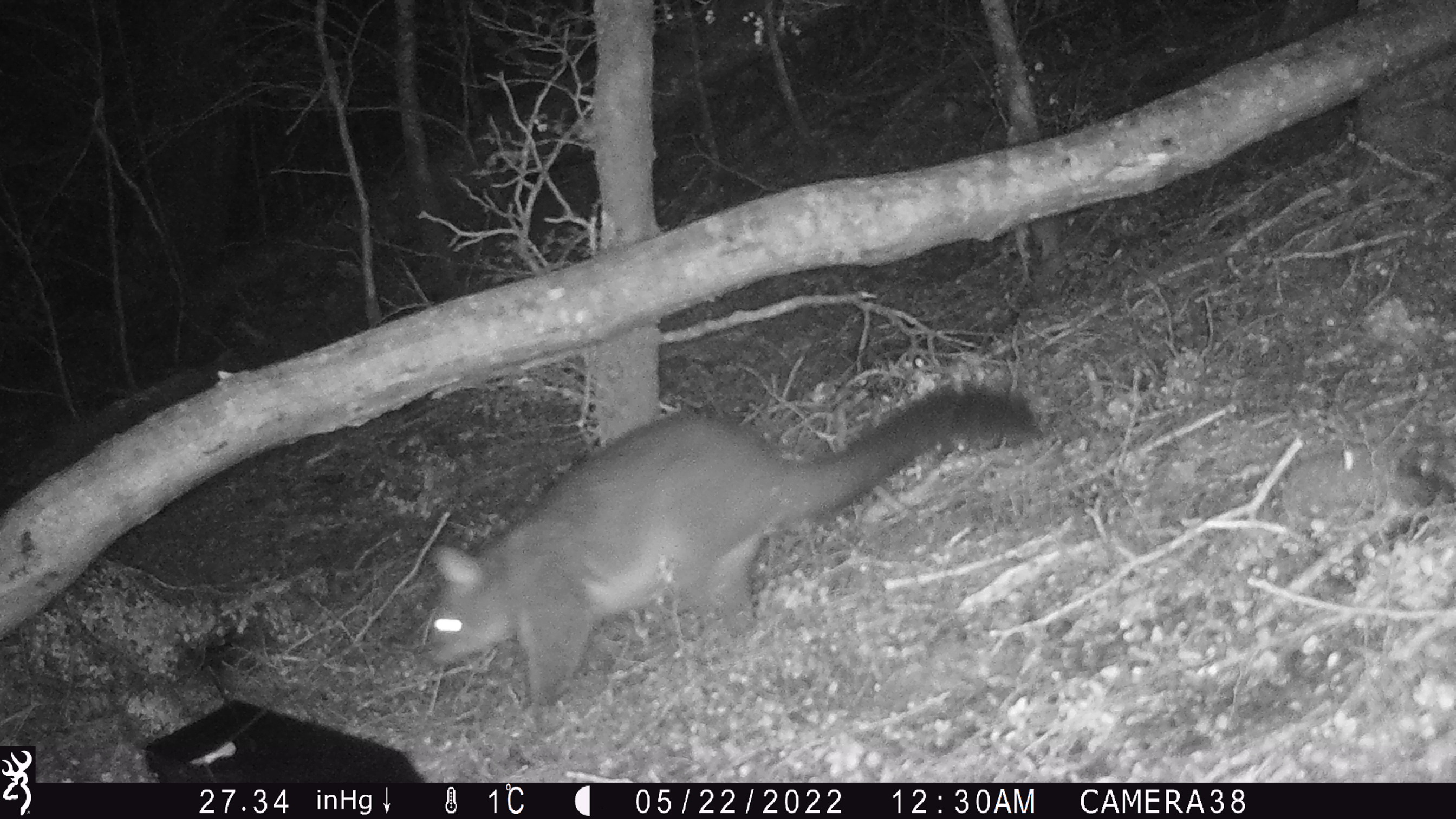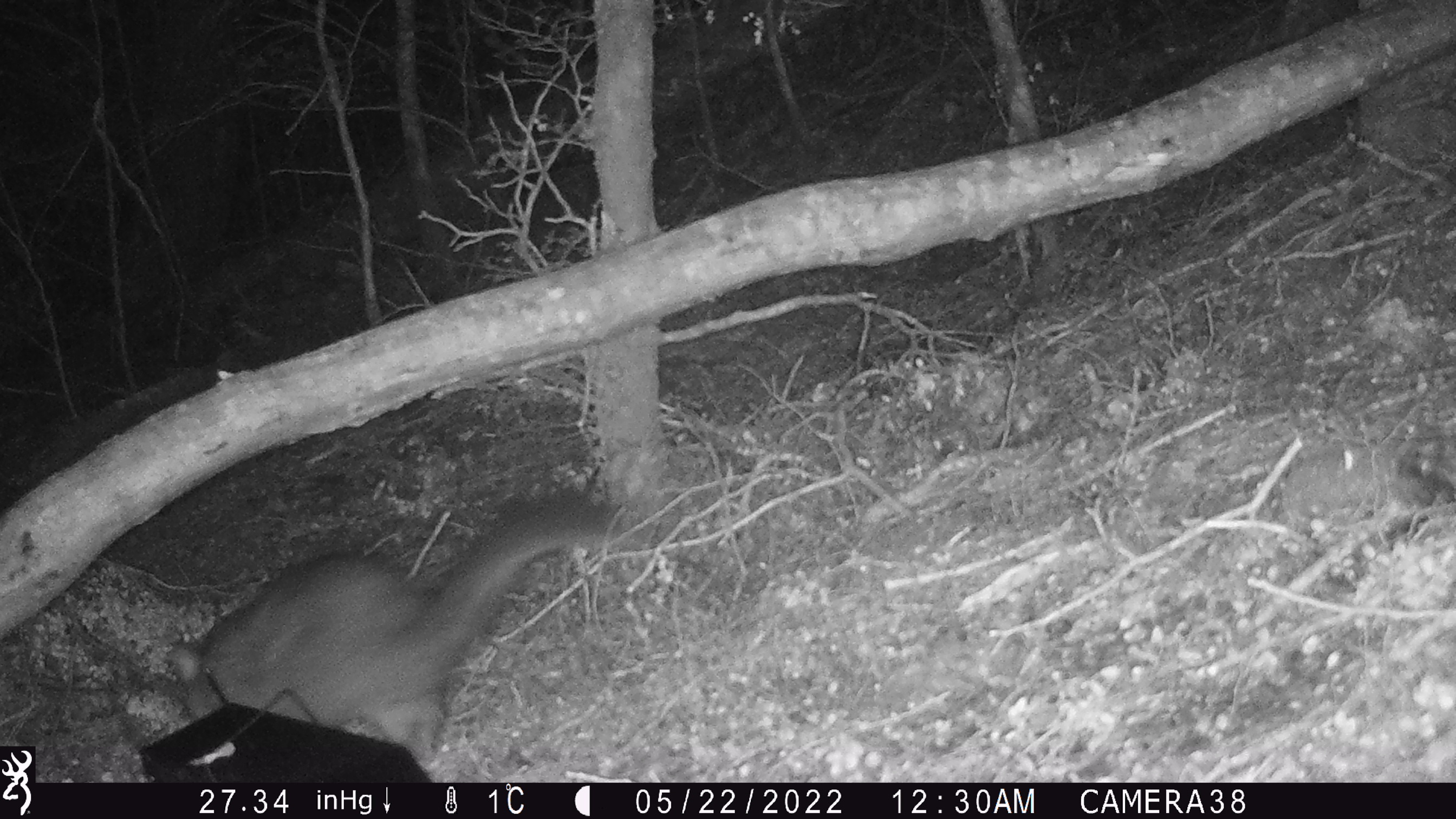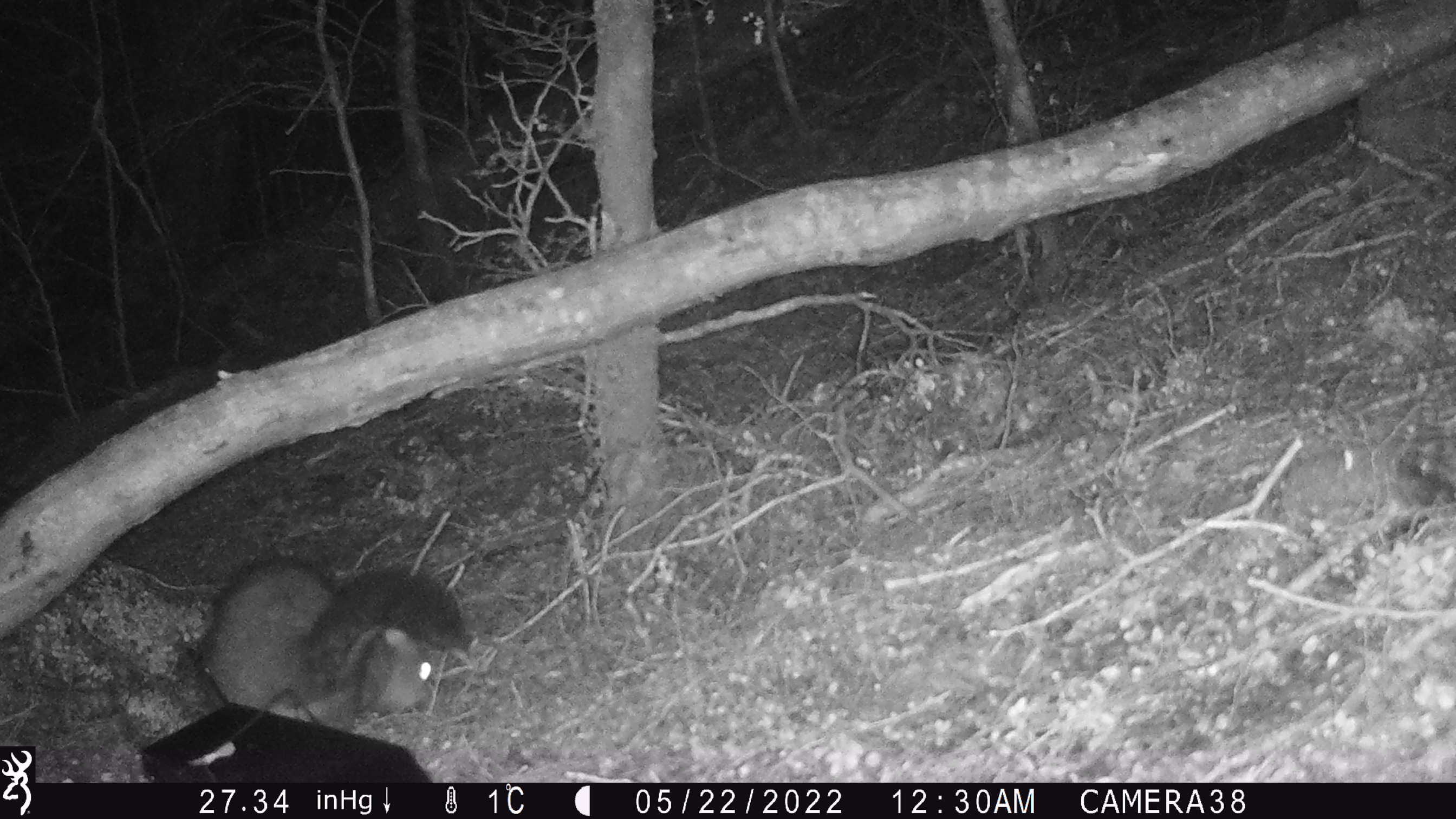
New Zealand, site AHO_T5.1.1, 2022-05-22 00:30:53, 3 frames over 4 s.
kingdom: Animalia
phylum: Chordata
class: Mammalia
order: Diprotodontia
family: Phalangeridae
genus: Trichosurus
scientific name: Trichosurus vulpecula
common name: common brushtail possum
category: possum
Possum (common brushtail possum) (Trichosurus vulpecula).